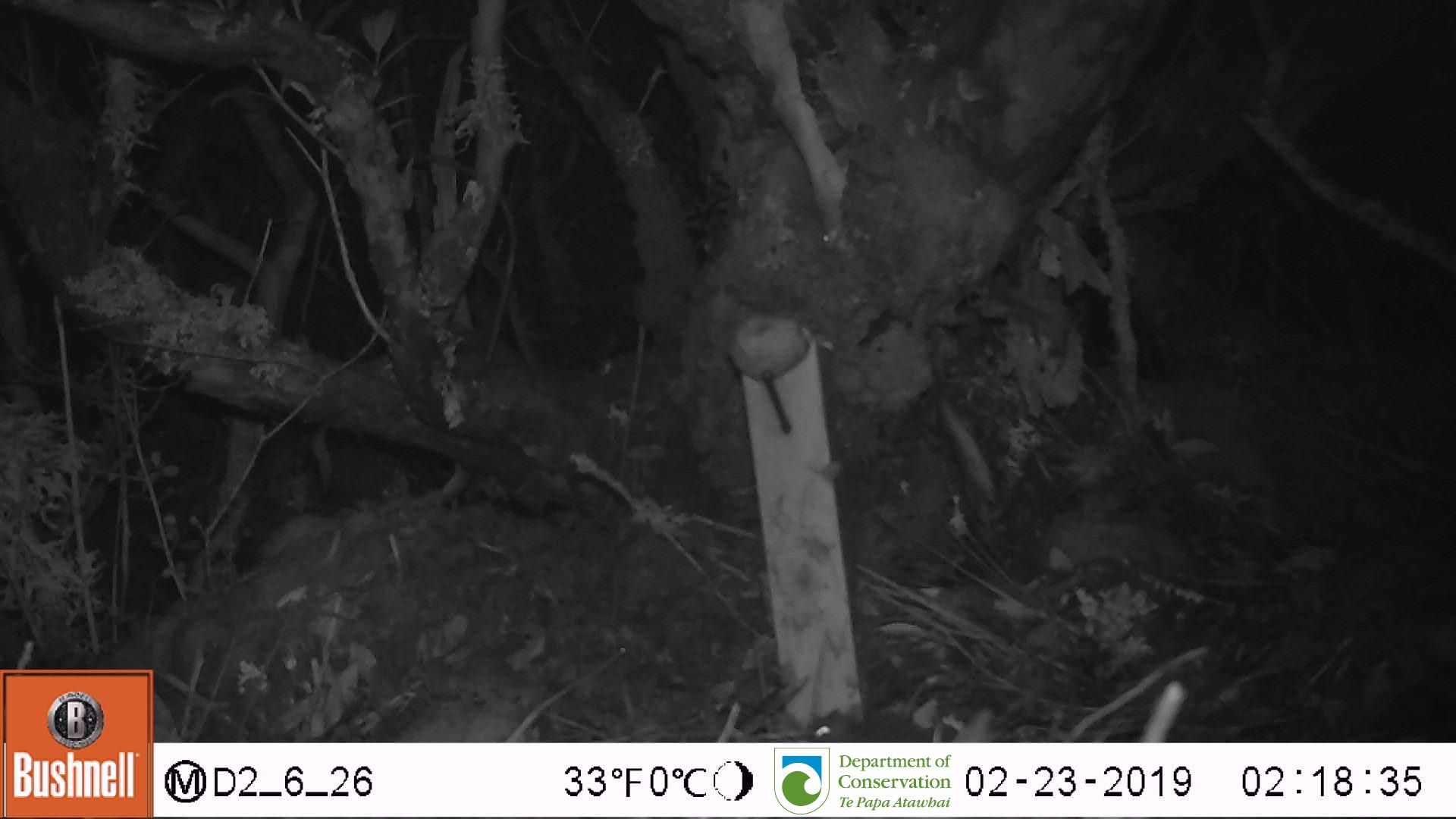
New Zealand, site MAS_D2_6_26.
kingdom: Animalia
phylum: Chordata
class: Mammalia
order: Rodentia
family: Muridae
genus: Mus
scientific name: Mus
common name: mouse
Mouse (Mus).